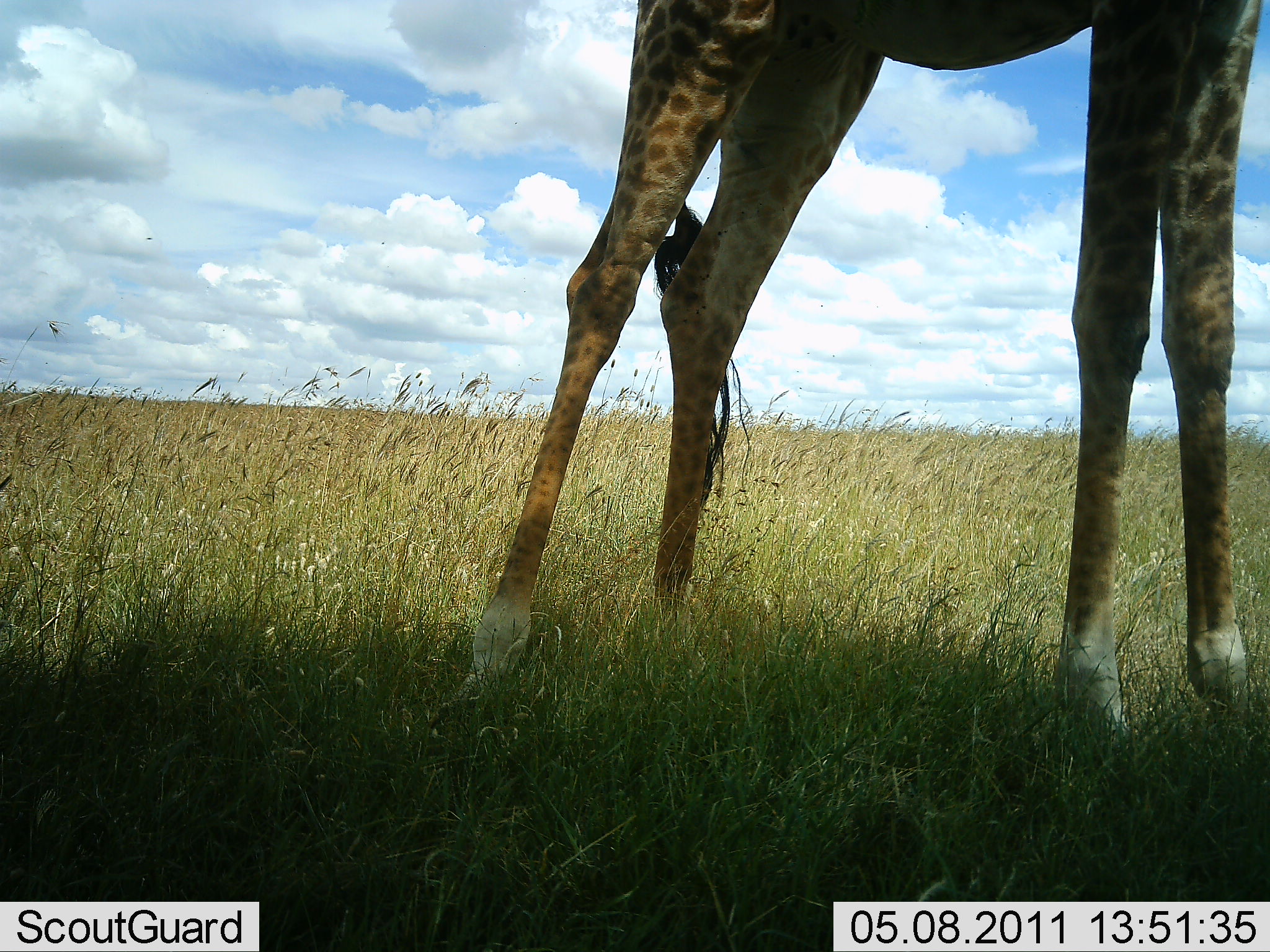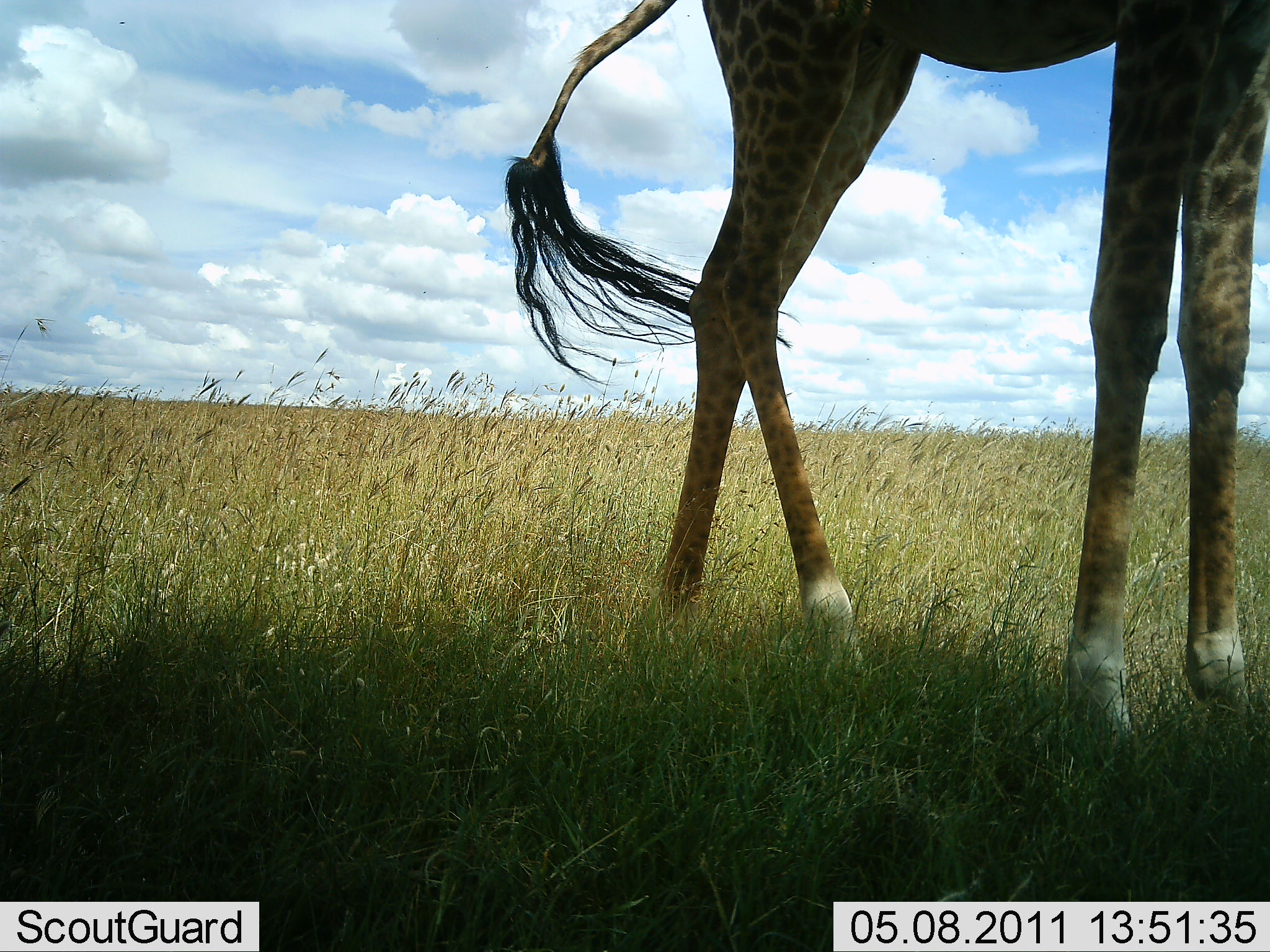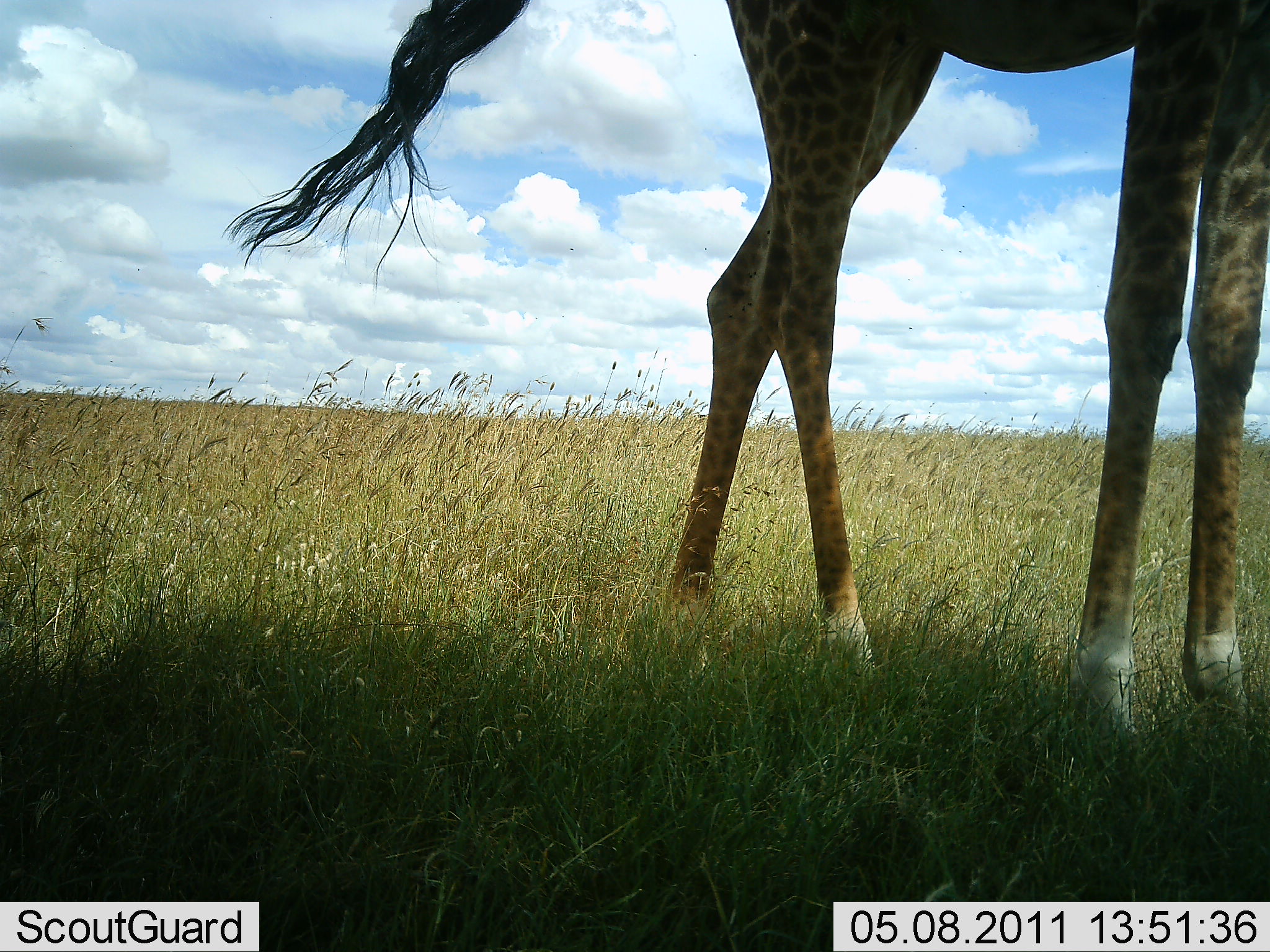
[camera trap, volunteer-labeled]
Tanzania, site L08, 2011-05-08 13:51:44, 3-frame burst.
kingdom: Animalia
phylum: Chordata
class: Mammalia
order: Artiodactyla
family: Giraffidae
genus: Giraffa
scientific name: Giraffa camelopardalis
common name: giraffe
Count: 1.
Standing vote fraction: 80%.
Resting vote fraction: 0%.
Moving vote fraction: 20%.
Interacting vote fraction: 0%.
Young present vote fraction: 0%.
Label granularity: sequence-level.